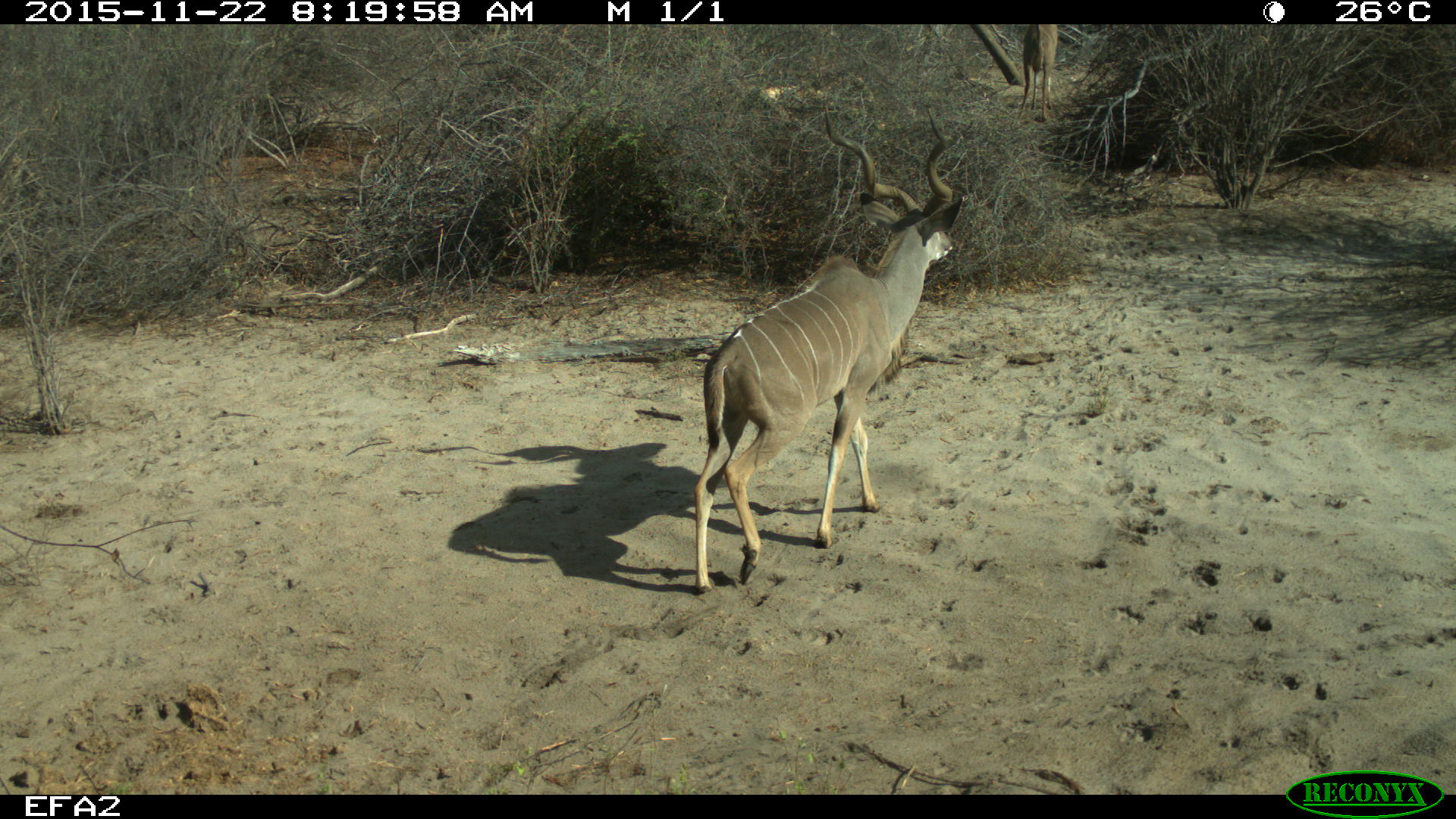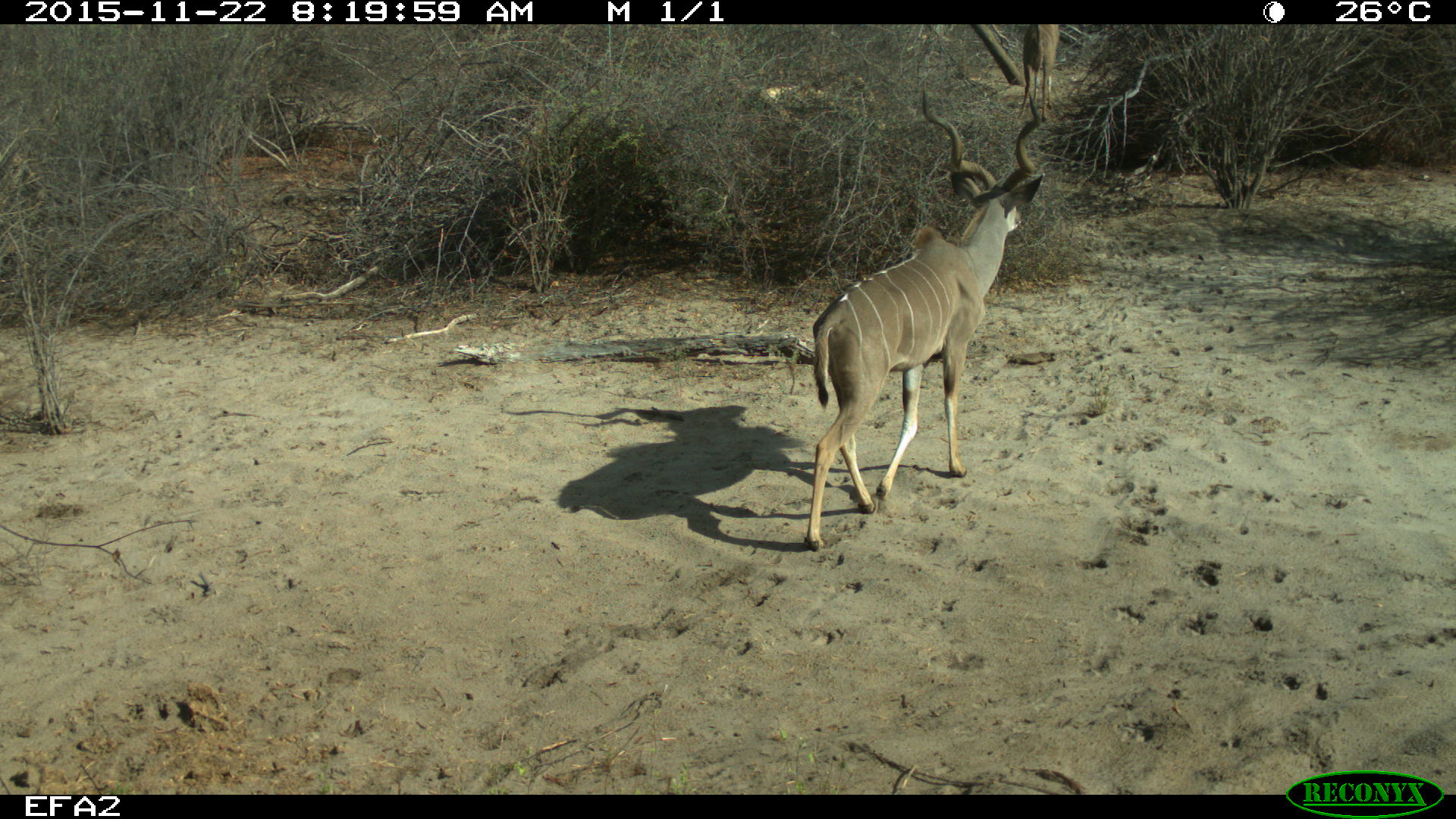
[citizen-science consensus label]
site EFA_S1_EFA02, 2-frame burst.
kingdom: Animalia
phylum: Chordata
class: Mammalia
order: Artiodactyla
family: Bovidae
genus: Tragelaphus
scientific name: Tragelaphus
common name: kudu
Kudu (Tragelaphus), count 2. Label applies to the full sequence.